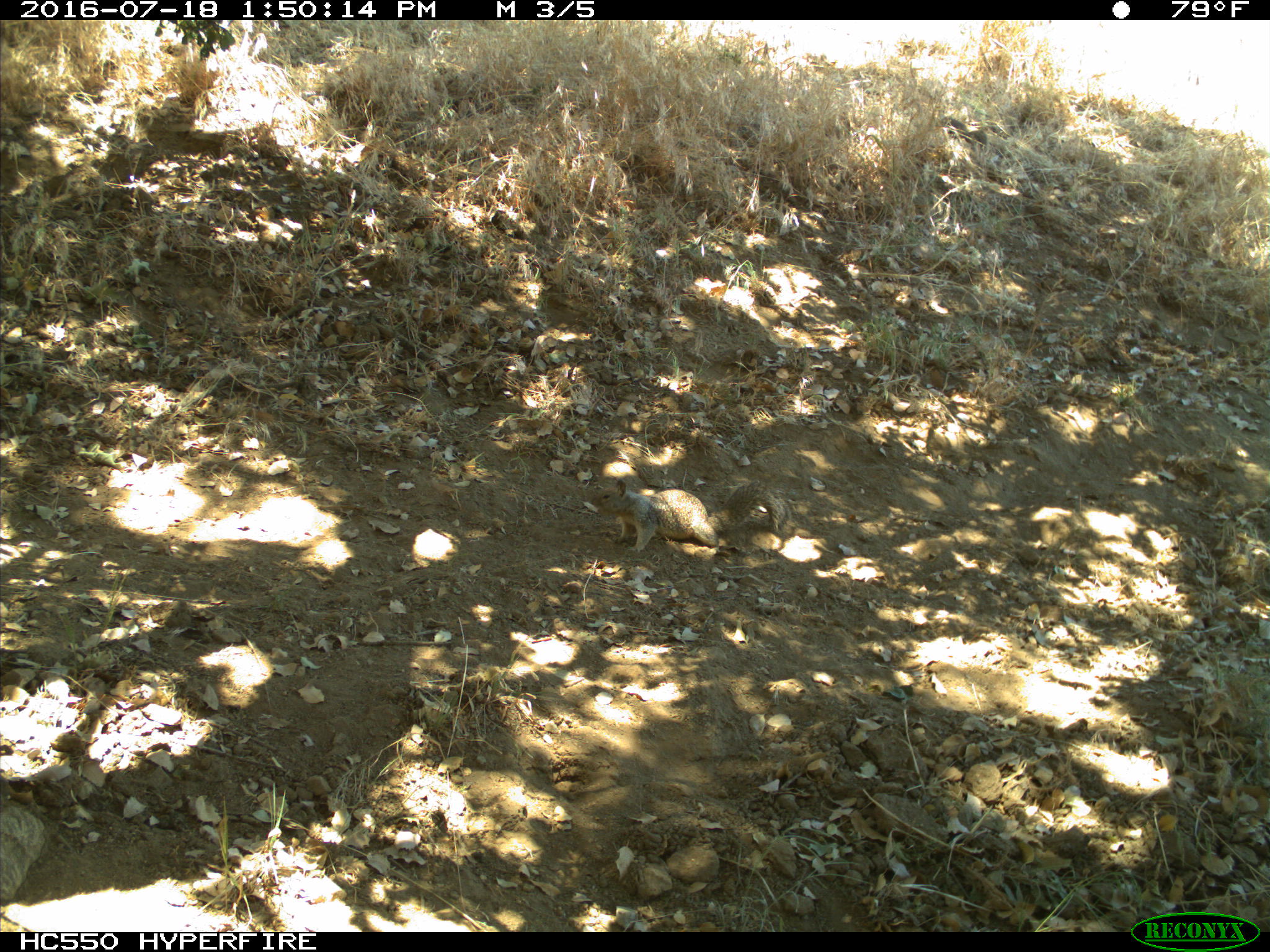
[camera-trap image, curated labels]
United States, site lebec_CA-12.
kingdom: Animalia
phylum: Chordata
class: Mammalia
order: Rodentia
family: Sciuridae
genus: Otospermophilus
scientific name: Otospermophilus beecheyi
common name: california ground squirrel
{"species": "Otospermophilus beecheyi (california ground squirrel)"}